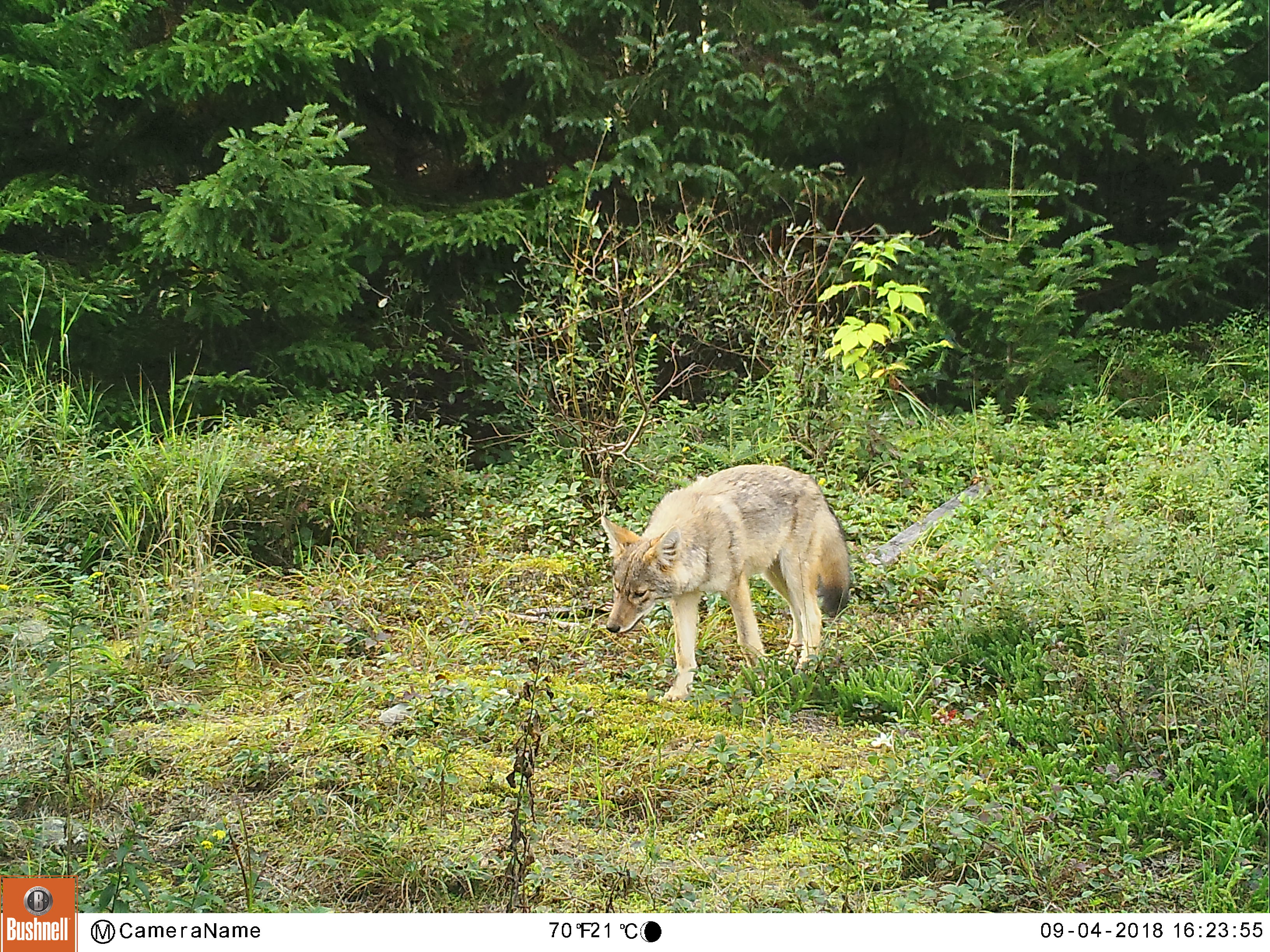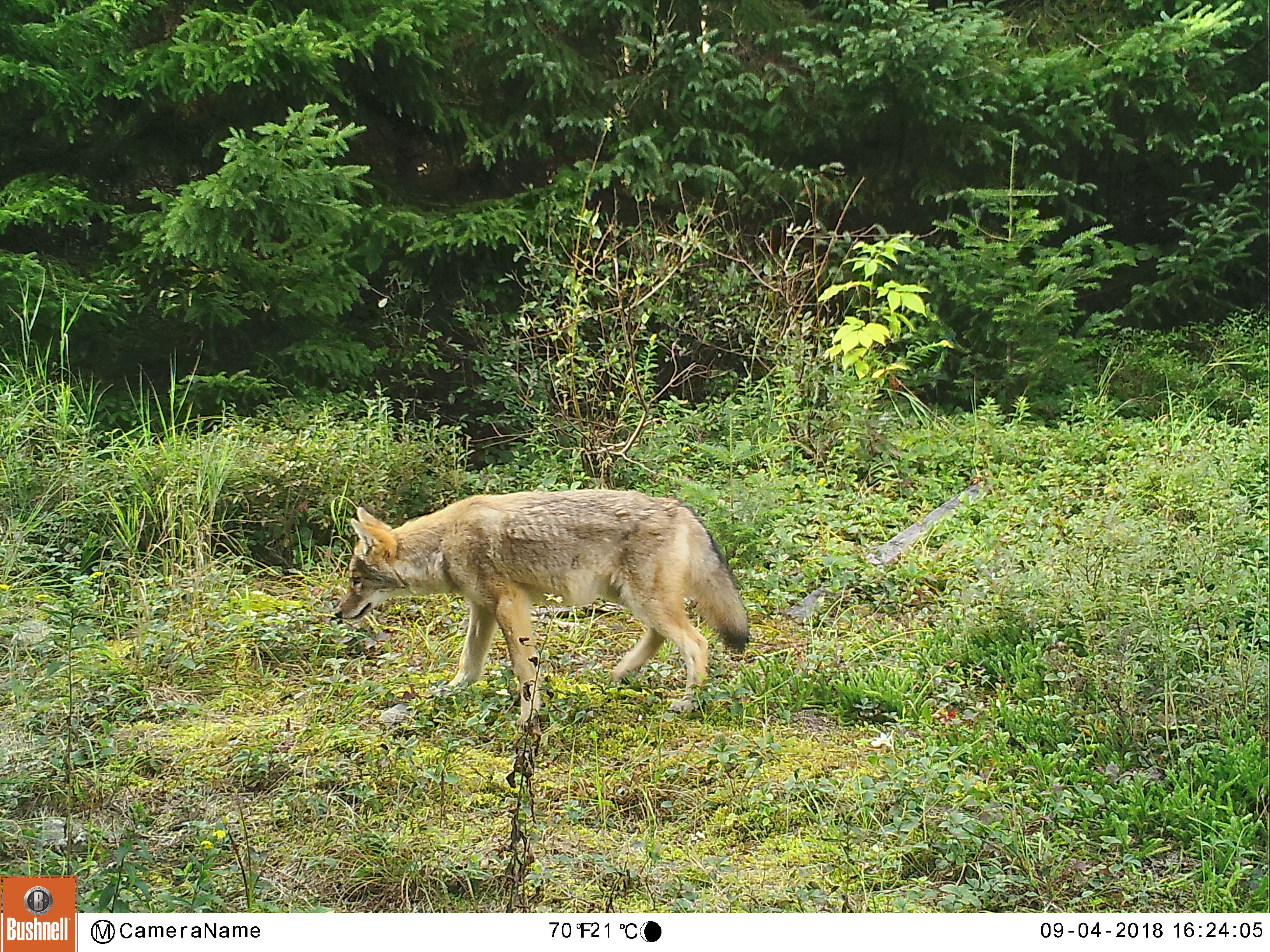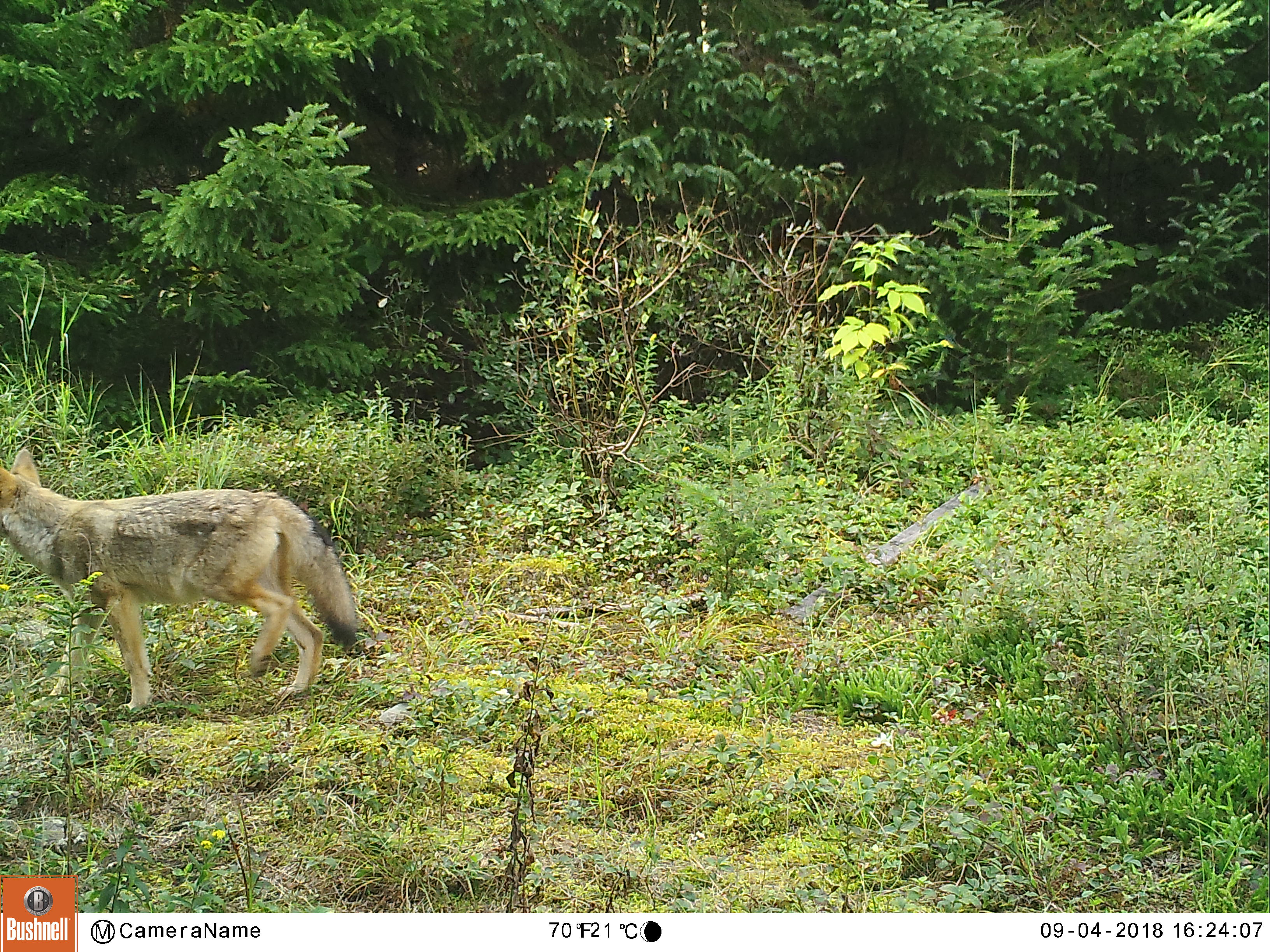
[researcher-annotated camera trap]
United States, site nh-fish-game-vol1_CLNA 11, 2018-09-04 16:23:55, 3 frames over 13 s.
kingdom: Animalia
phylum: Chordata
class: Mammalia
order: Carnivora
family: Canidae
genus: Canis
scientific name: Canis latrans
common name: coyote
Coyote (Canis latrans).